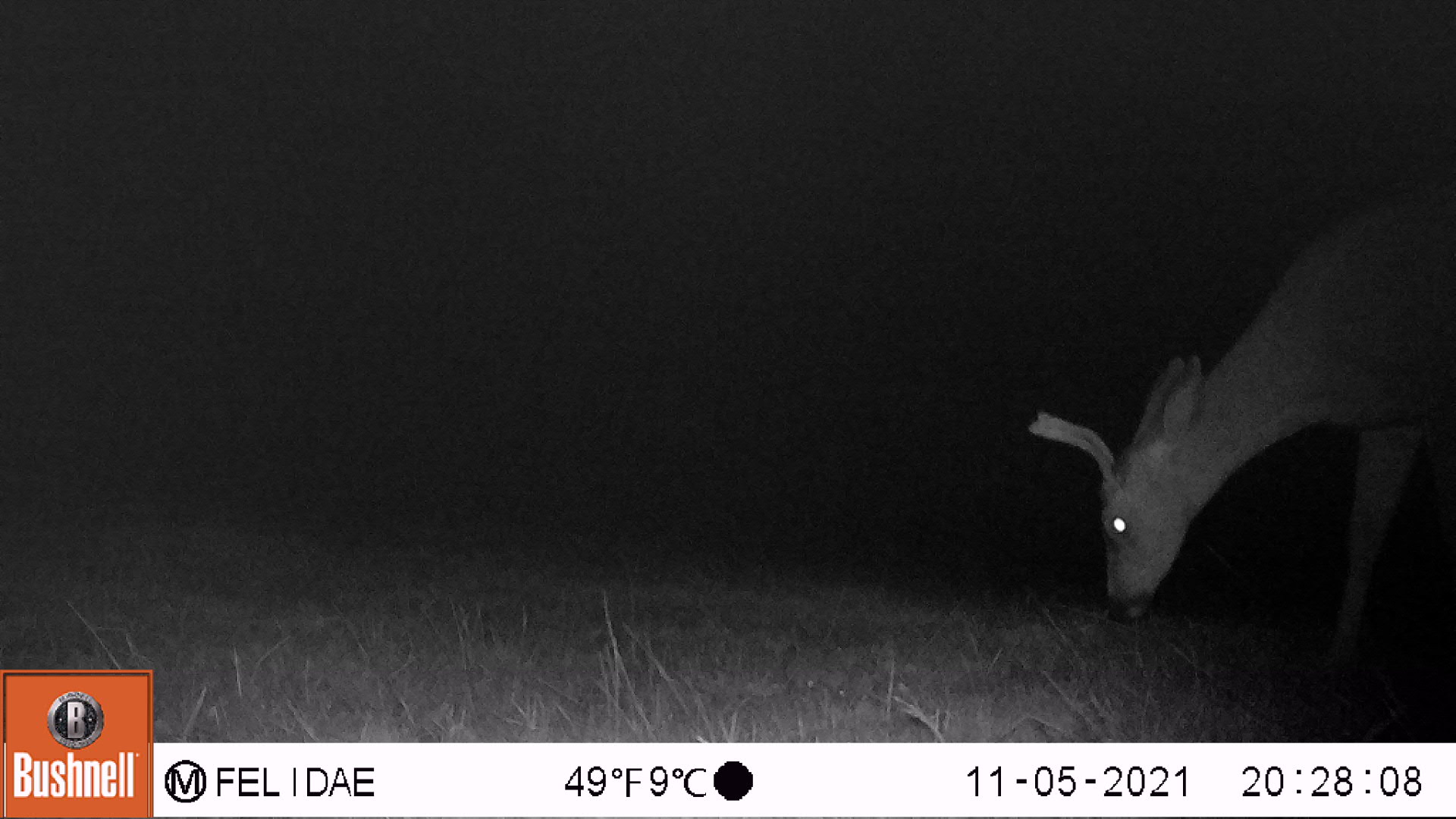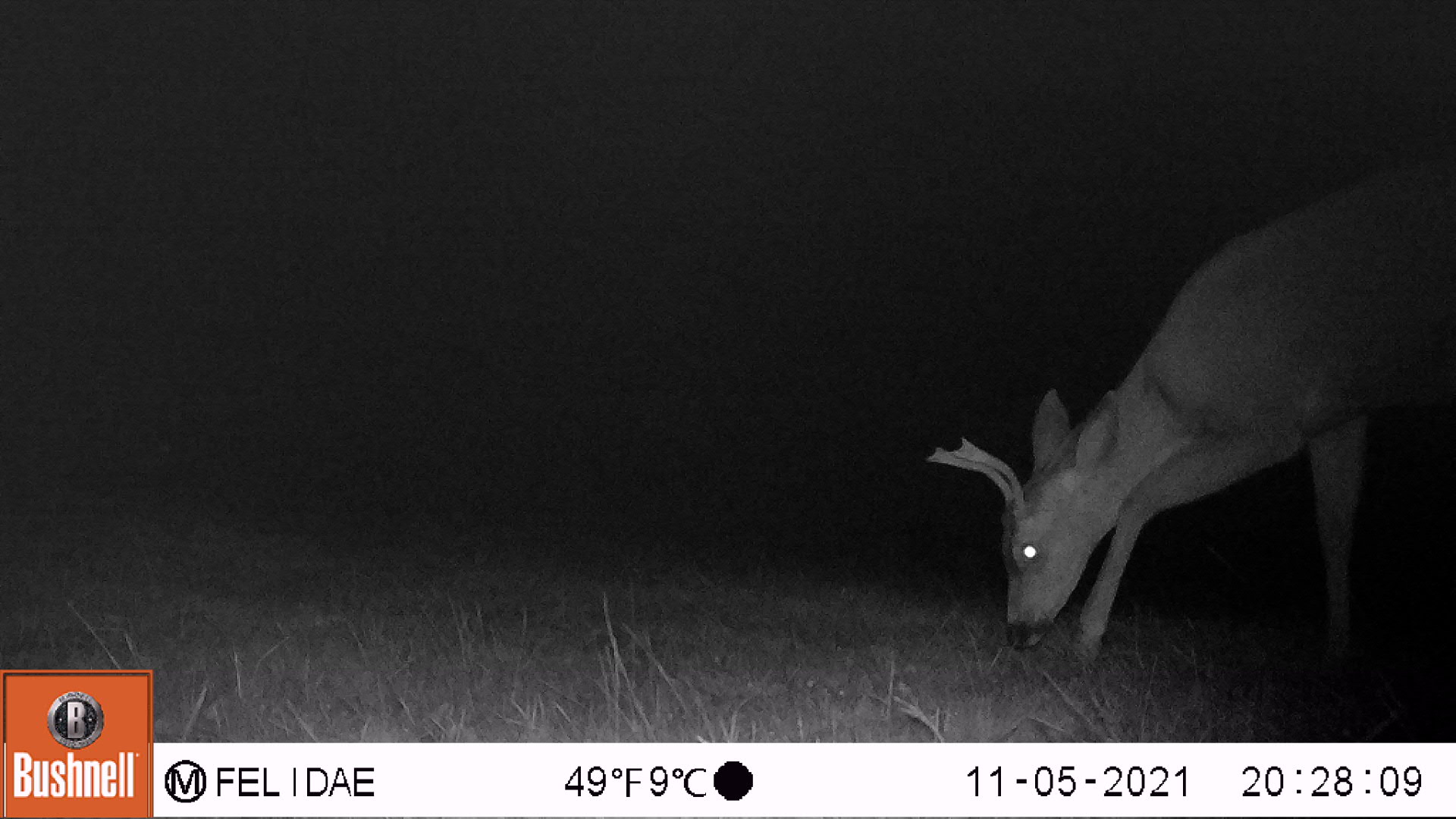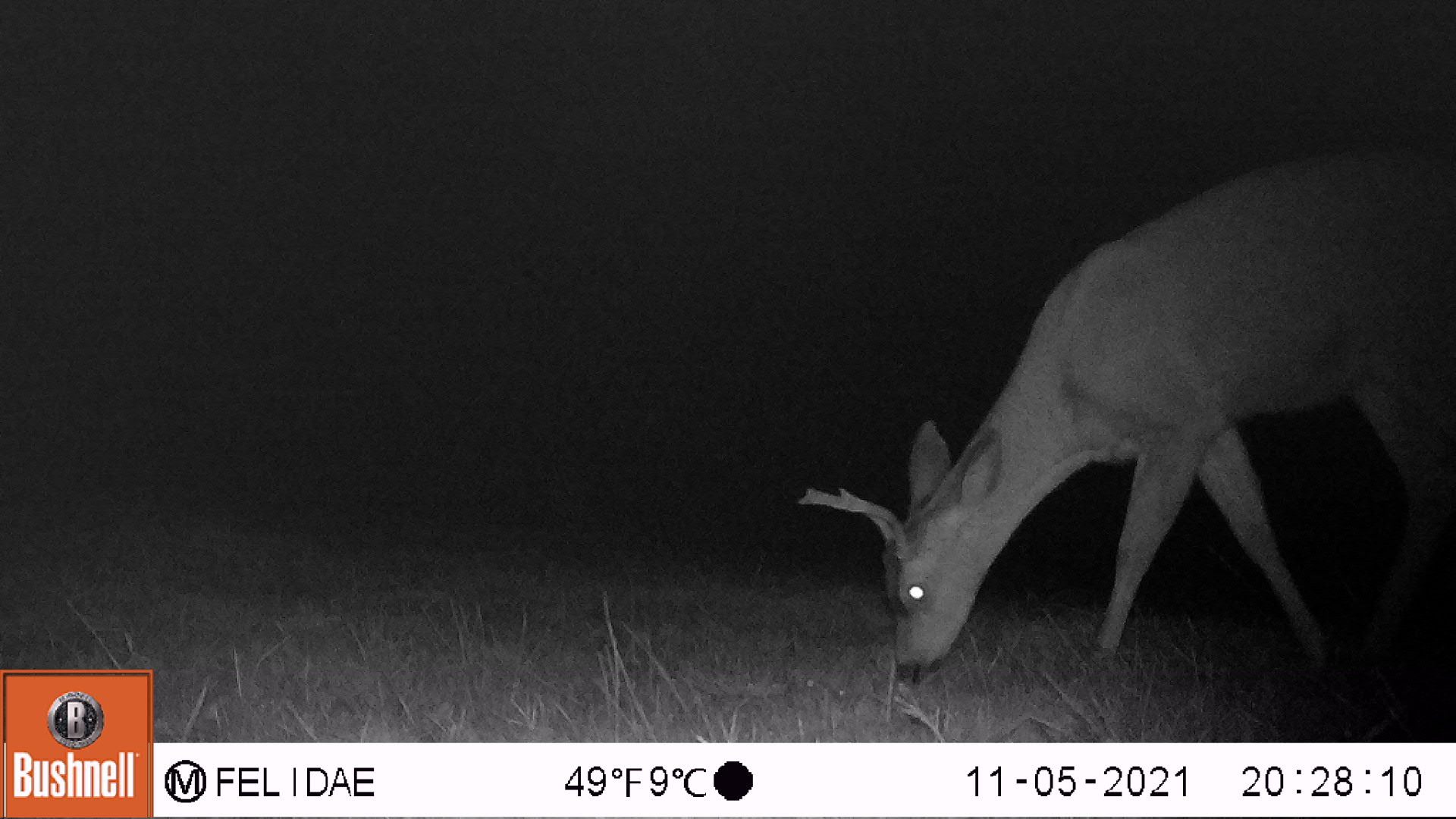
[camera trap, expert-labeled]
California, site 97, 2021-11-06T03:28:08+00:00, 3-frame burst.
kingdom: Animalia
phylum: Chordata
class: Mammalia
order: Artiodactyla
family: Cervidae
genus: Odocoileus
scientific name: Odocoileus hemionus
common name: mule deer